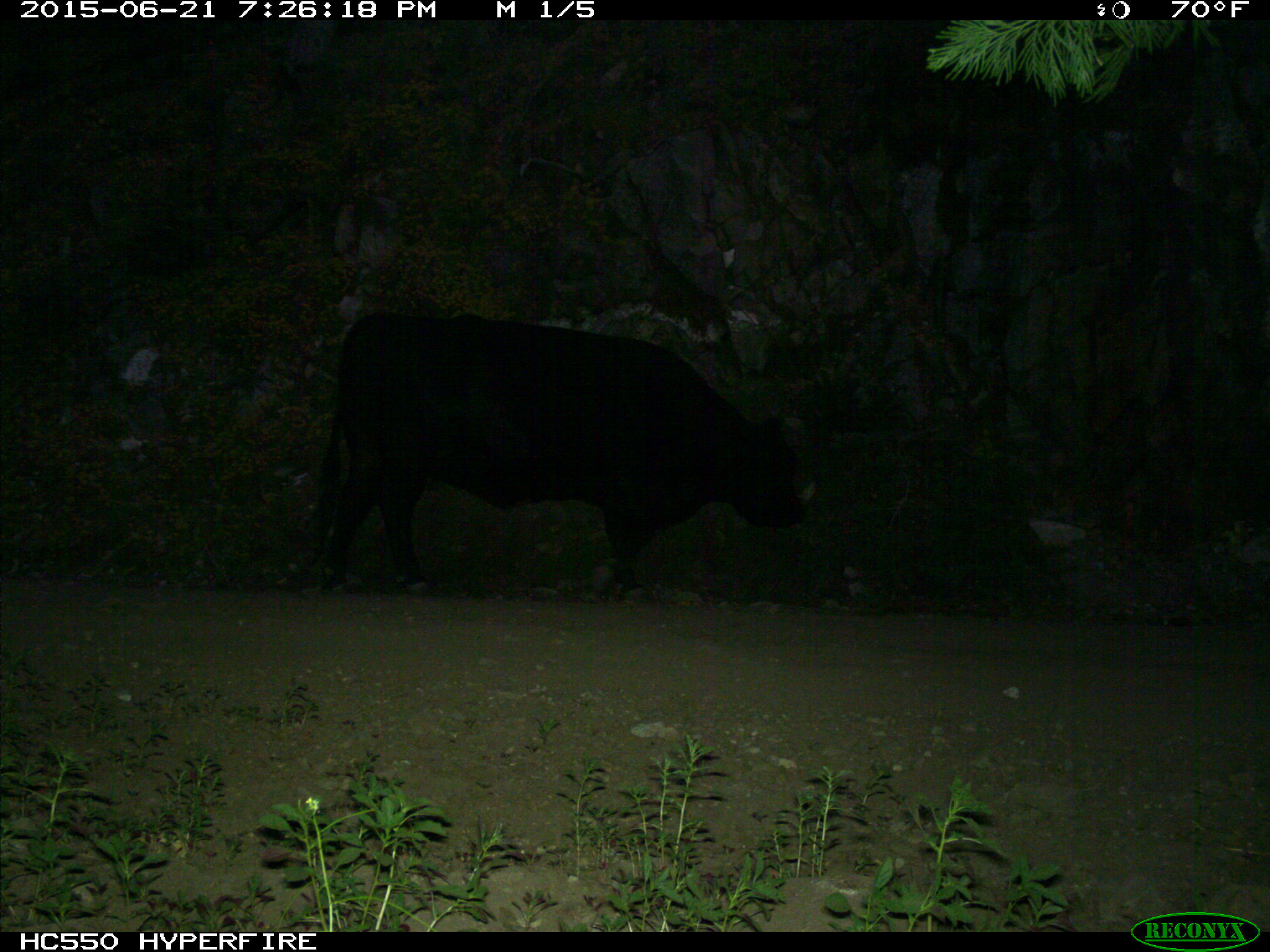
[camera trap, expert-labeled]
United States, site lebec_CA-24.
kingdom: Animalia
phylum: Chordata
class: Mammalia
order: Artiodactyla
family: Bovidae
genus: Bos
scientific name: Bos taurus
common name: domestic cow